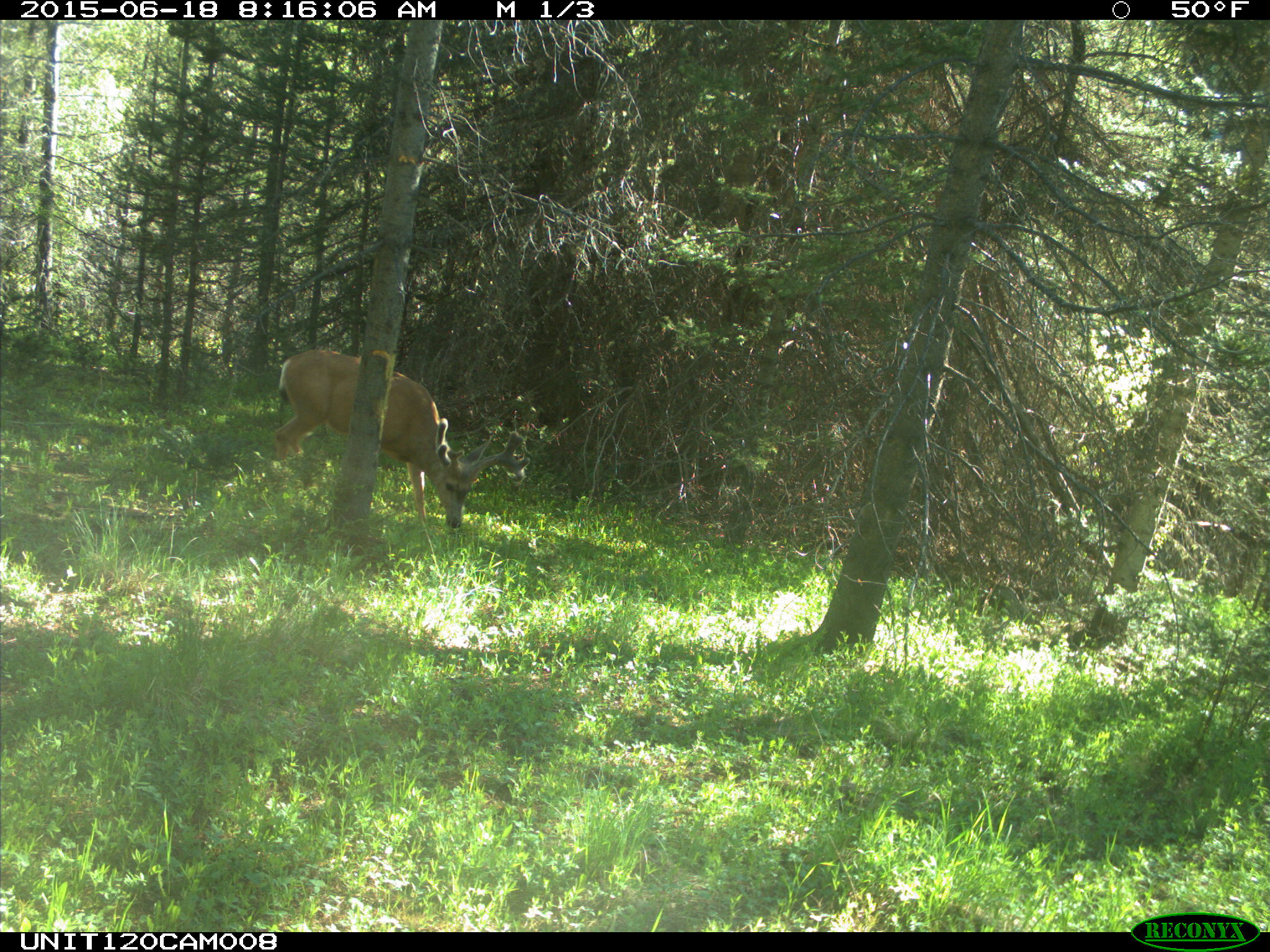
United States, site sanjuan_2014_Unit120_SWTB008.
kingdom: Animalia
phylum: Chordata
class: Mammalia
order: Artiodactyla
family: Cervidae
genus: Odocoileus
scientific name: Odocoileus hemionus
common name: mule deer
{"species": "Odocoileus hemionus (mule deer)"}